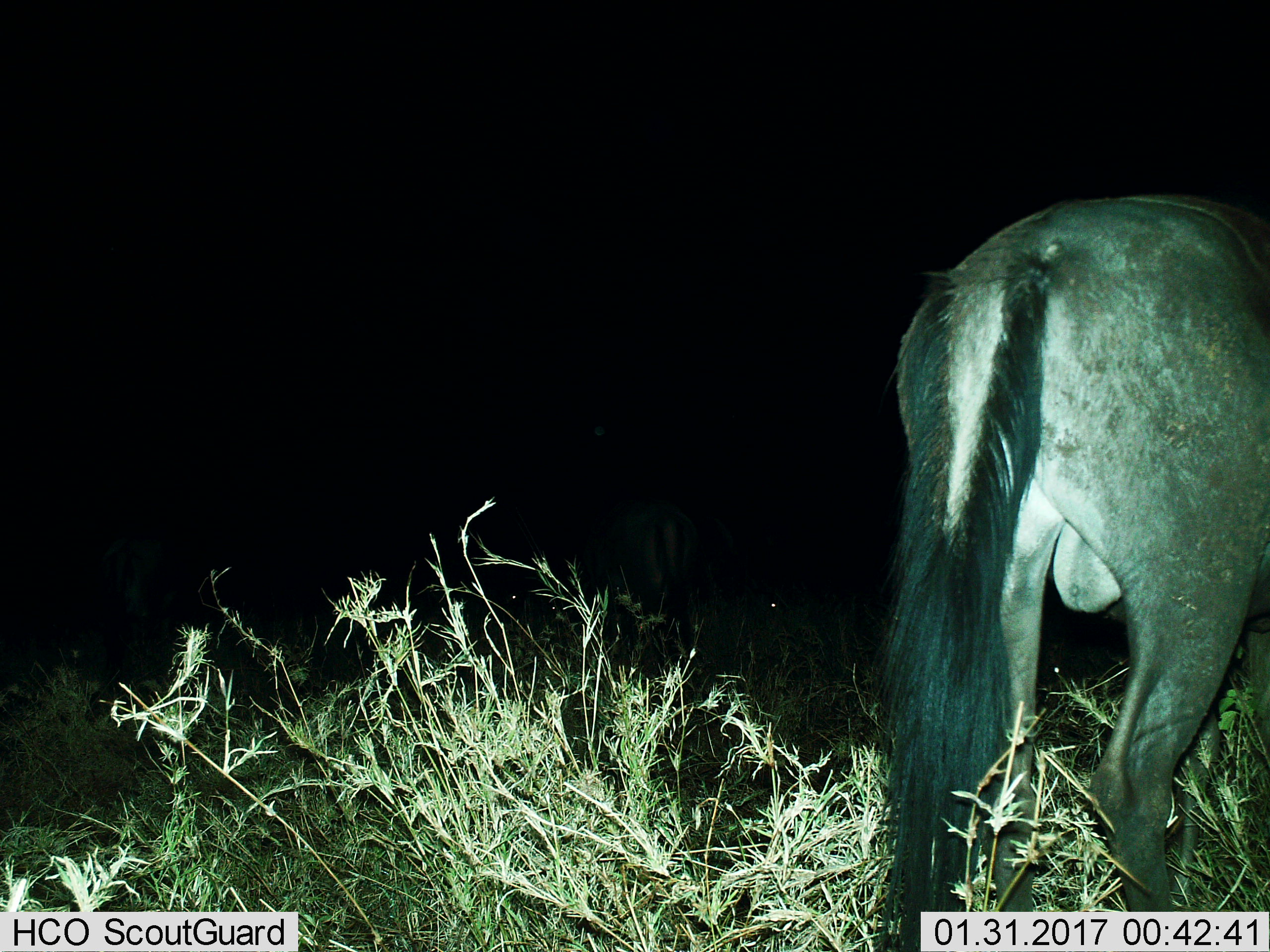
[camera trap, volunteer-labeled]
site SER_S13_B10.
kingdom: Animalia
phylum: Chordata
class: Mammalia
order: Artiodactyla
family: Bovidae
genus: Connochaetes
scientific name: Connochaetes taurinus taurinus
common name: blue wildebeest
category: wildebeestblue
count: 1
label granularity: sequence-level